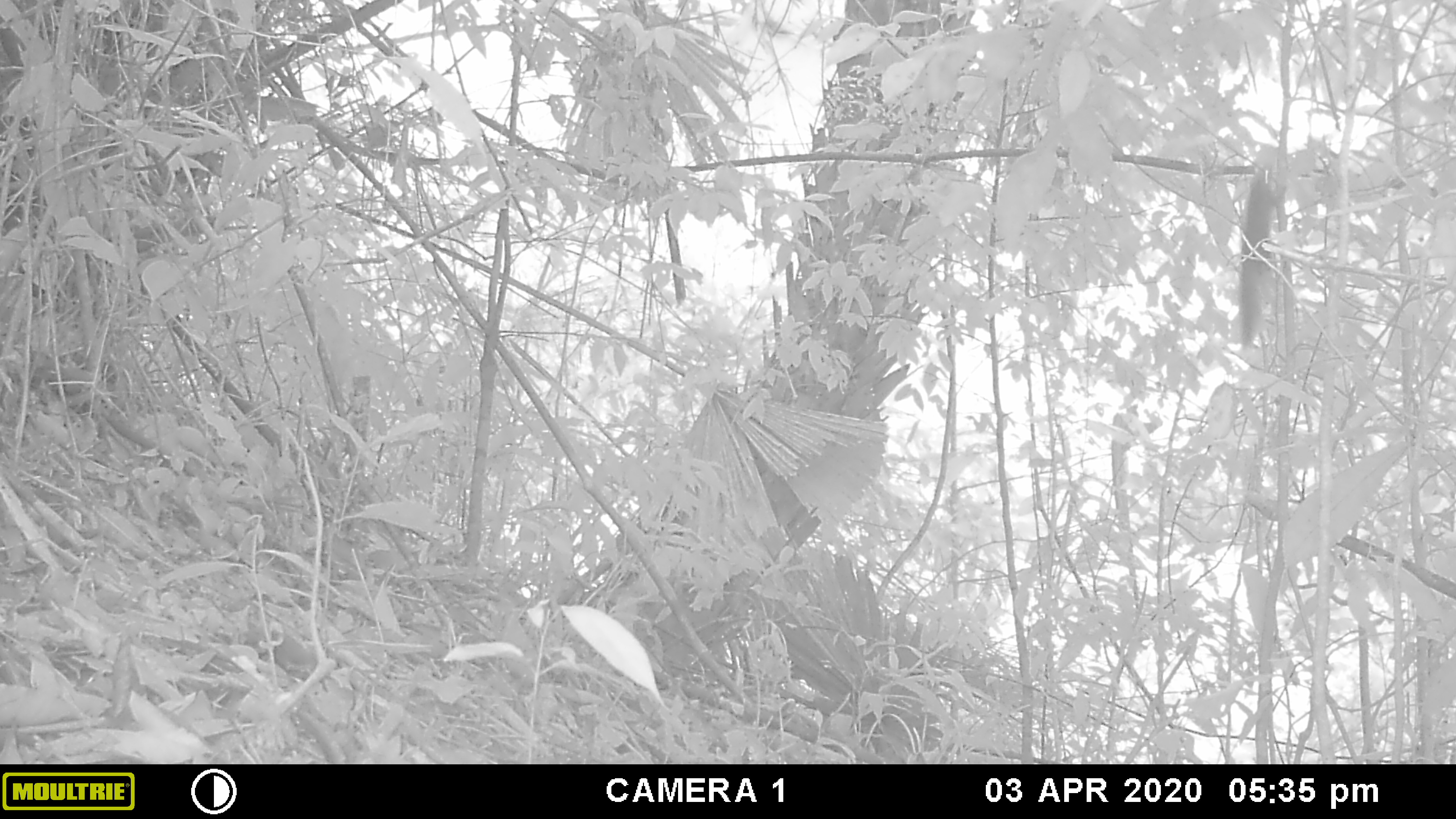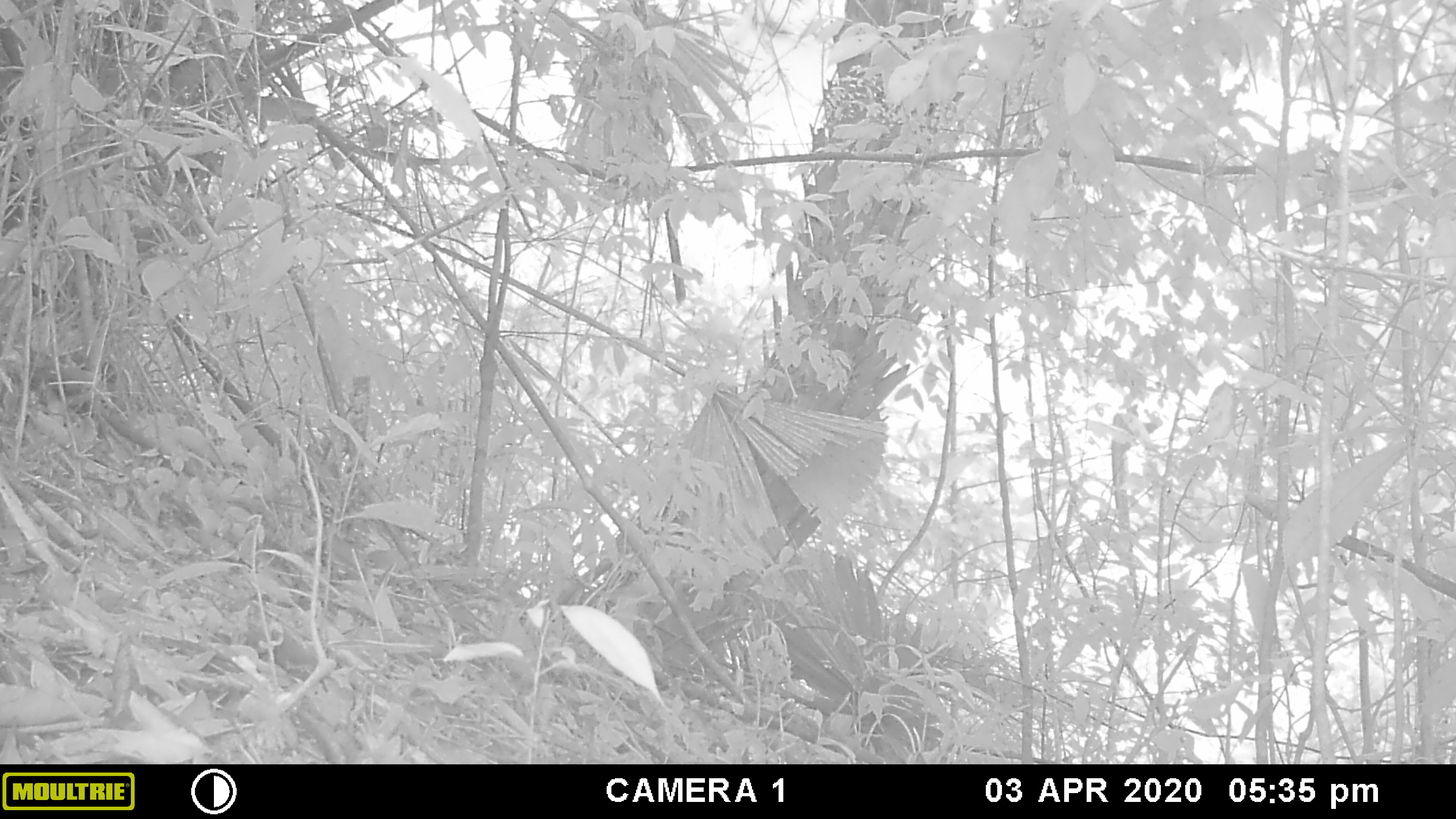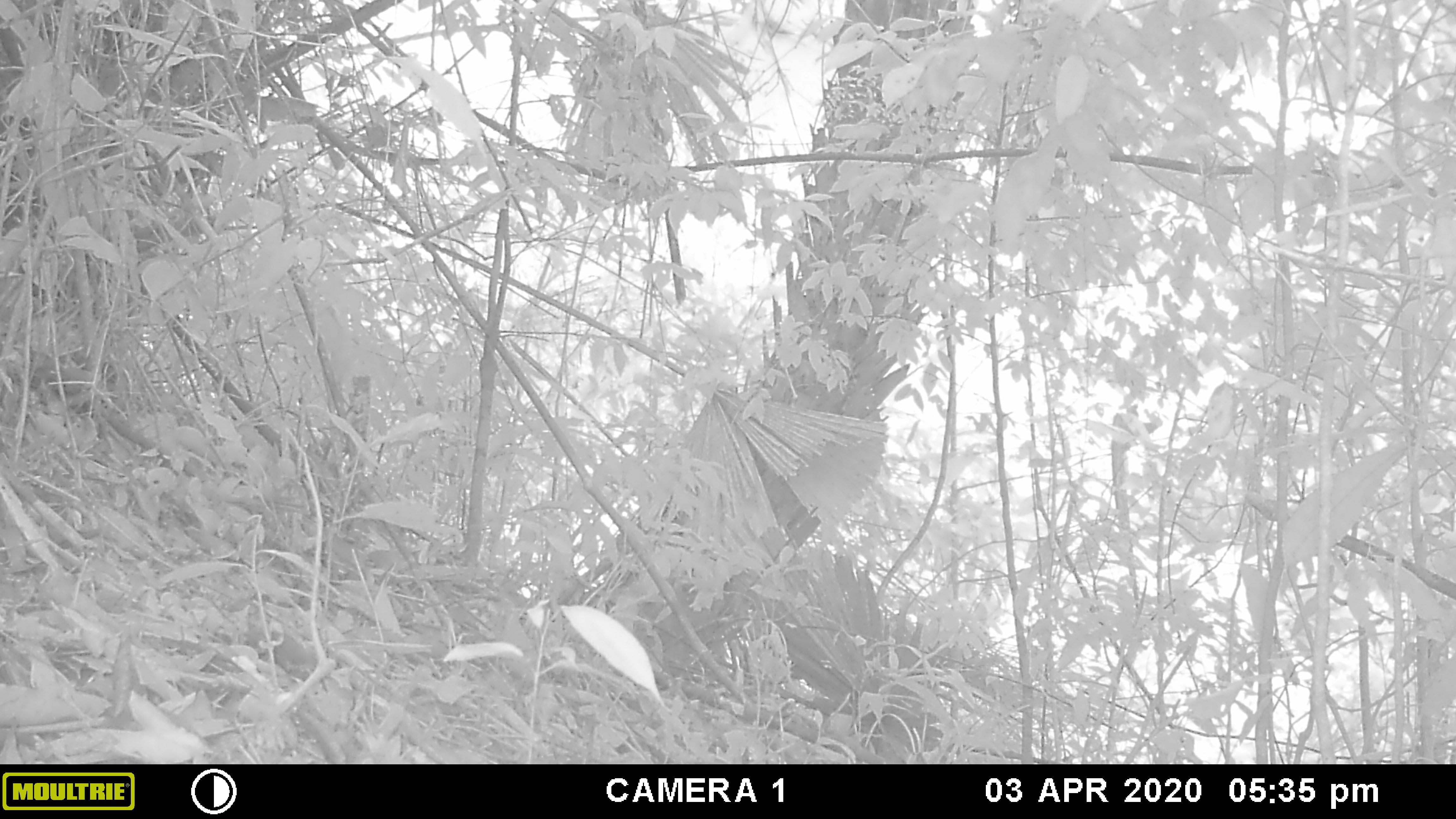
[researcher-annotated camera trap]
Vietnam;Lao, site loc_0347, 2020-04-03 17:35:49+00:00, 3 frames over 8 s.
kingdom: Animalia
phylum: Chordata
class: Mammalia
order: Rodentia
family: Sciuridae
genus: Callosciurus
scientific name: Callosciurus erythraeus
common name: pallas's squirrel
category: pallass squirrel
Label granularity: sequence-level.